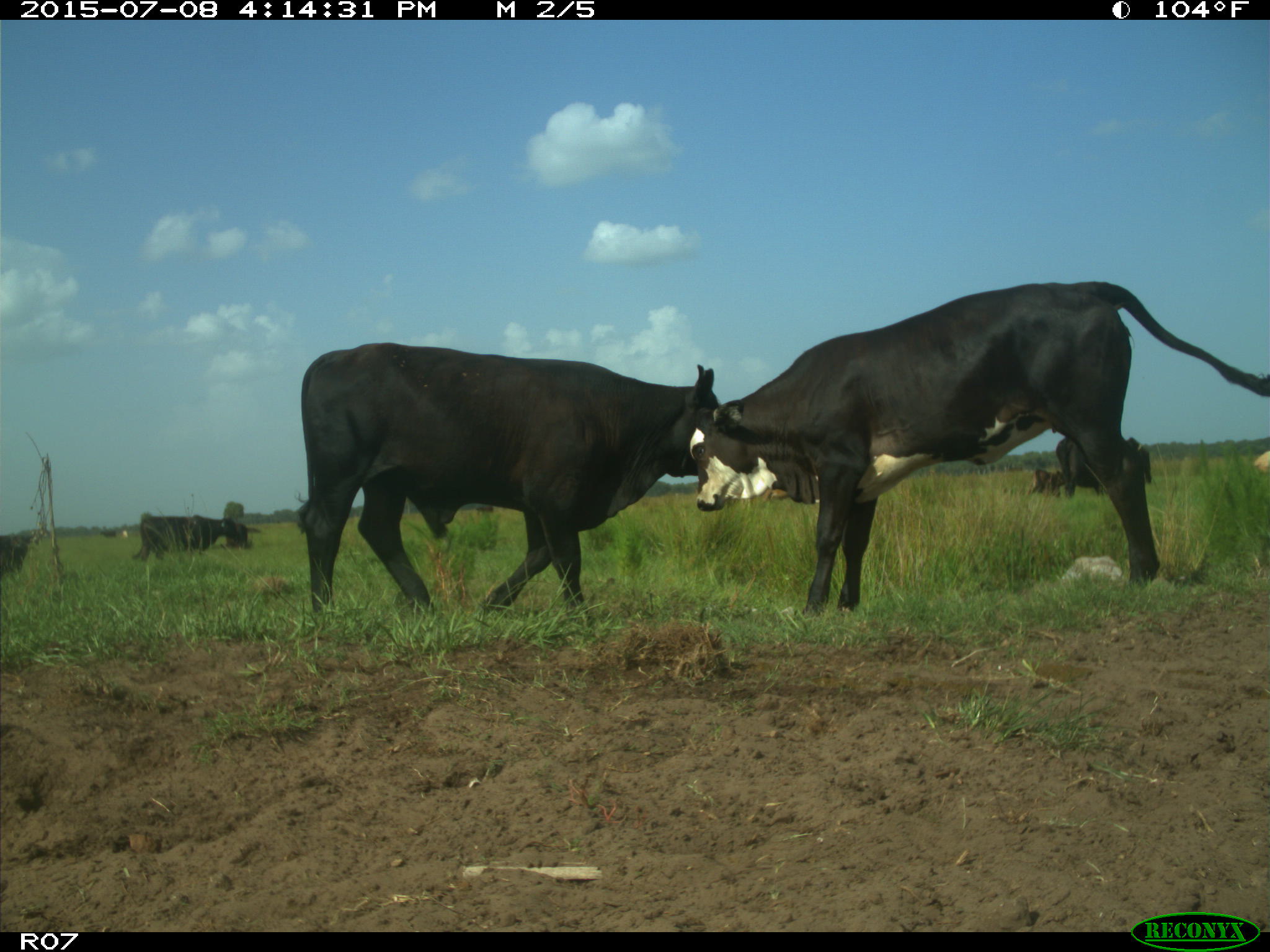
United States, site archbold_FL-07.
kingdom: Animalia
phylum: Chordata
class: Mammalia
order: Artiodactyla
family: Bovidae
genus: Bos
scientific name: Bos taurus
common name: domestic cow